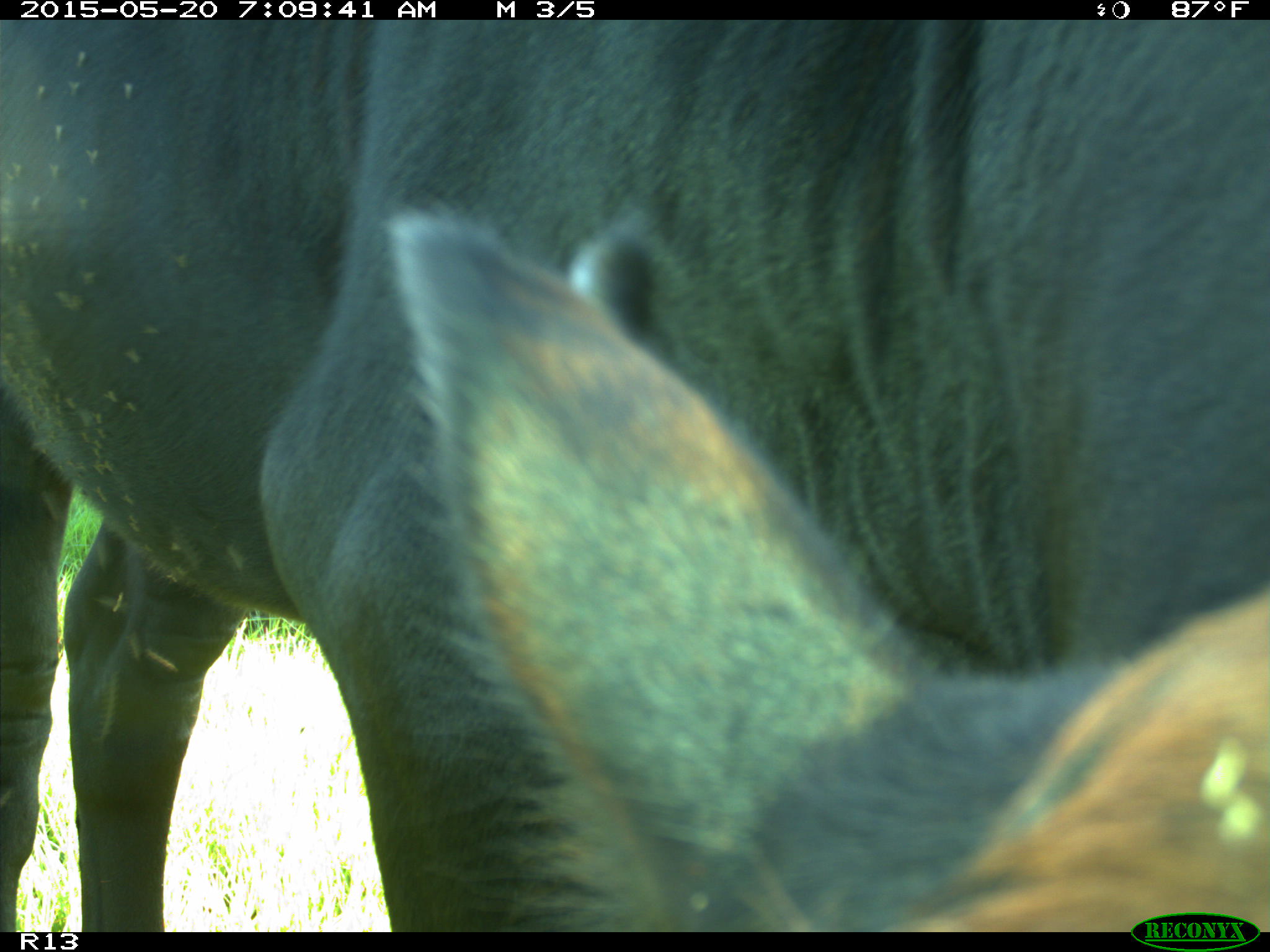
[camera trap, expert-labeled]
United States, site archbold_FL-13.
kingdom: Animalia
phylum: Chordata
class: Mammalia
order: Artiodactyla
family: Bovidae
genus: Bos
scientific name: Bos taurus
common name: domestic cow